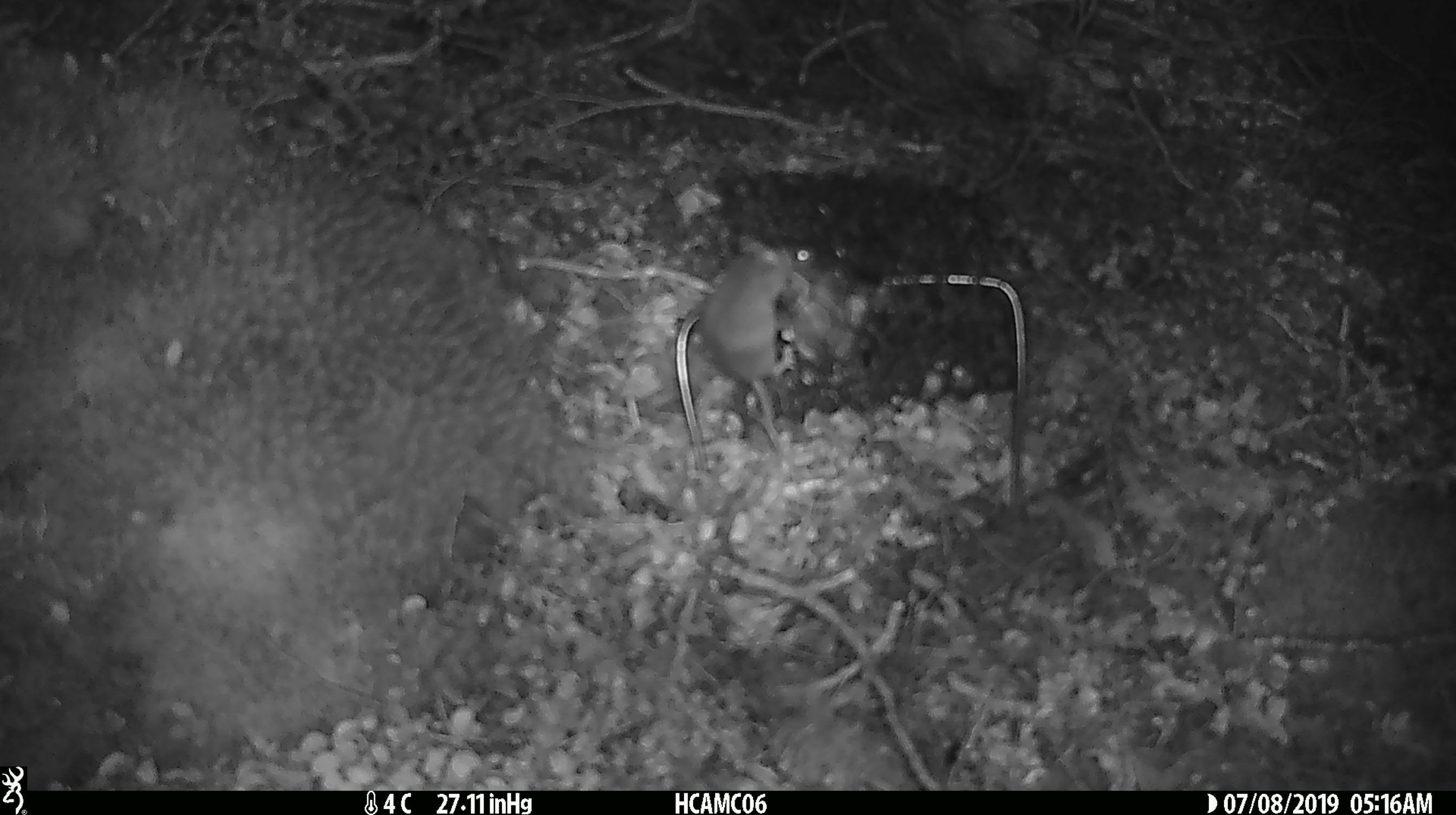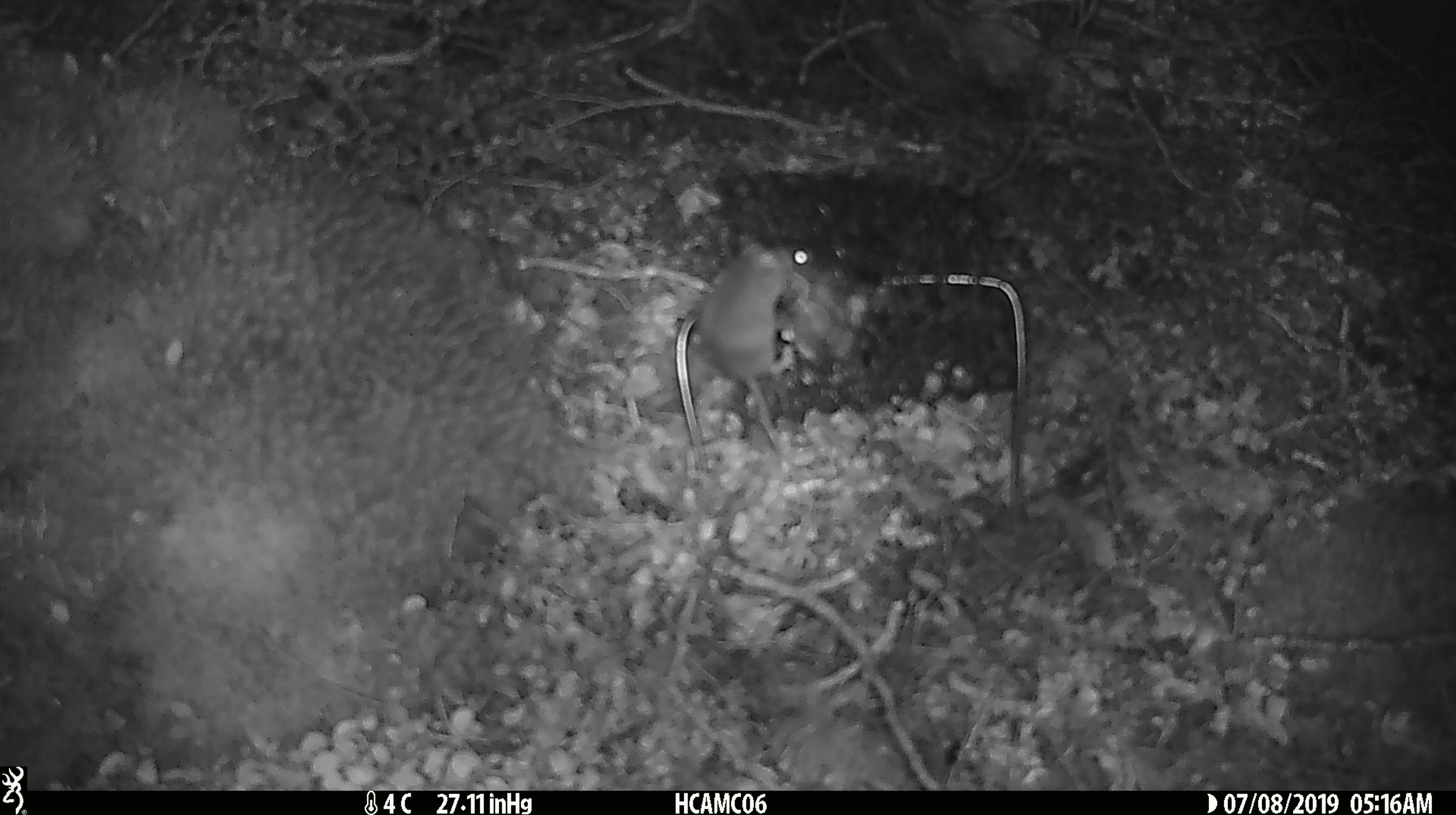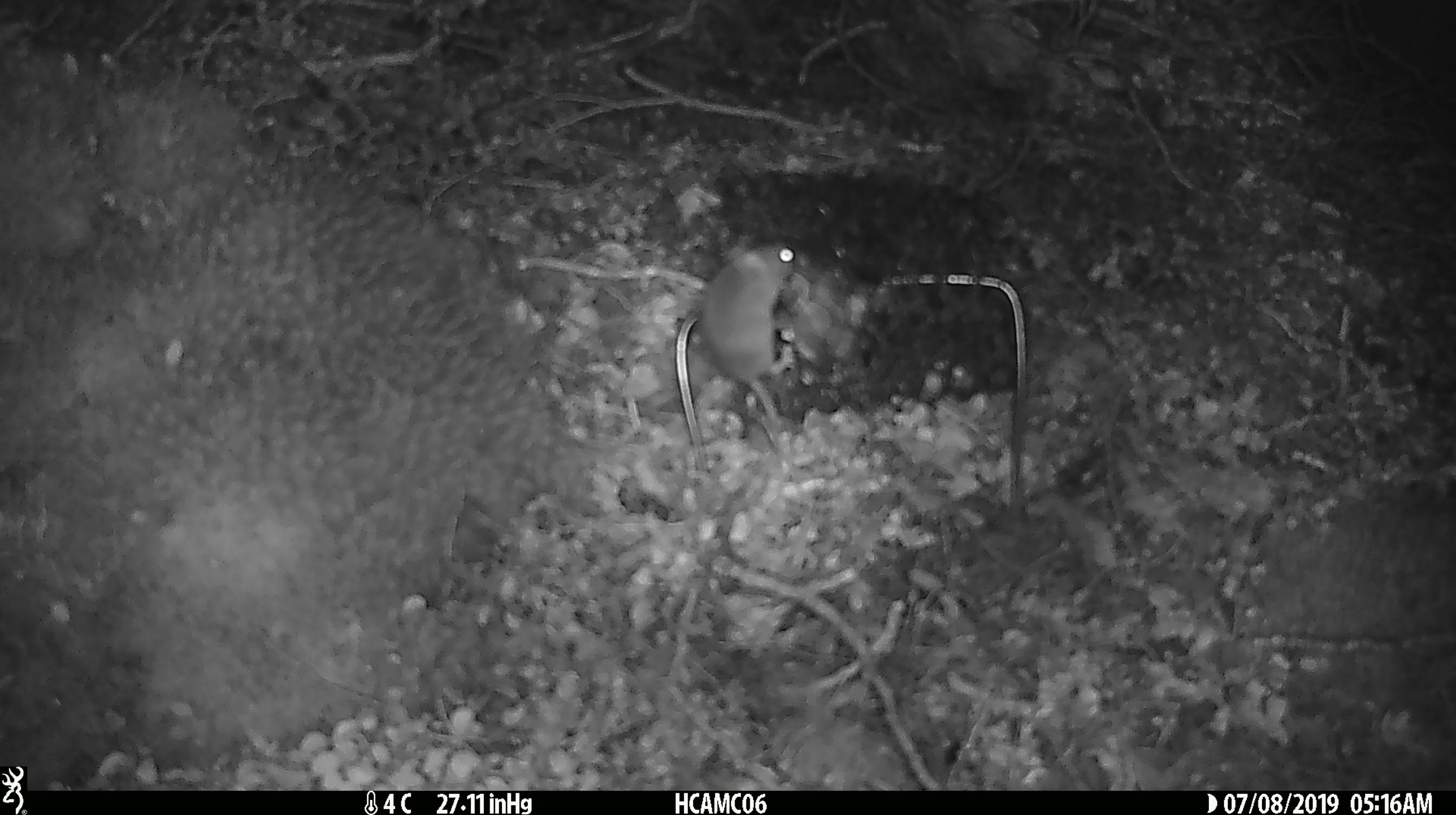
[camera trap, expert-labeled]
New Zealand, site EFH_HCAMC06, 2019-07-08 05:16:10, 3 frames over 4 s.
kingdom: Animalia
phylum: Chordata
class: Mammalia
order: Rodentia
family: Muridae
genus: Mus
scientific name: Mus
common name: mouse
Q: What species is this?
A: Mouse (Mus).